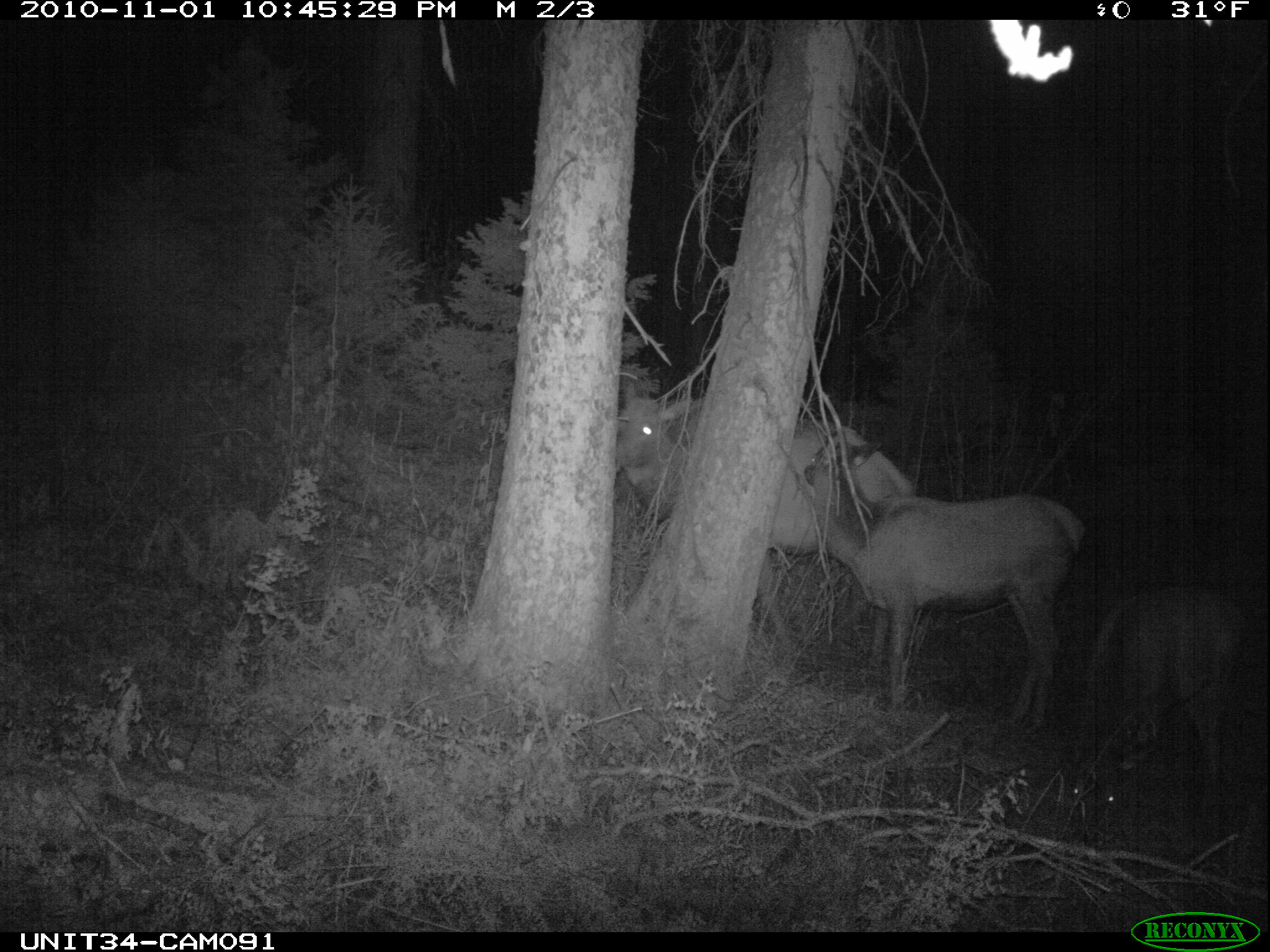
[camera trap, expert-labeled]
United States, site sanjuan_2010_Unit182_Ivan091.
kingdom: Animalia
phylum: Chordata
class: Mammalia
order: Artiodactyla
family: Cervidae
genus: Cervus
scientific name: Cervus elaphus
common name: red deer